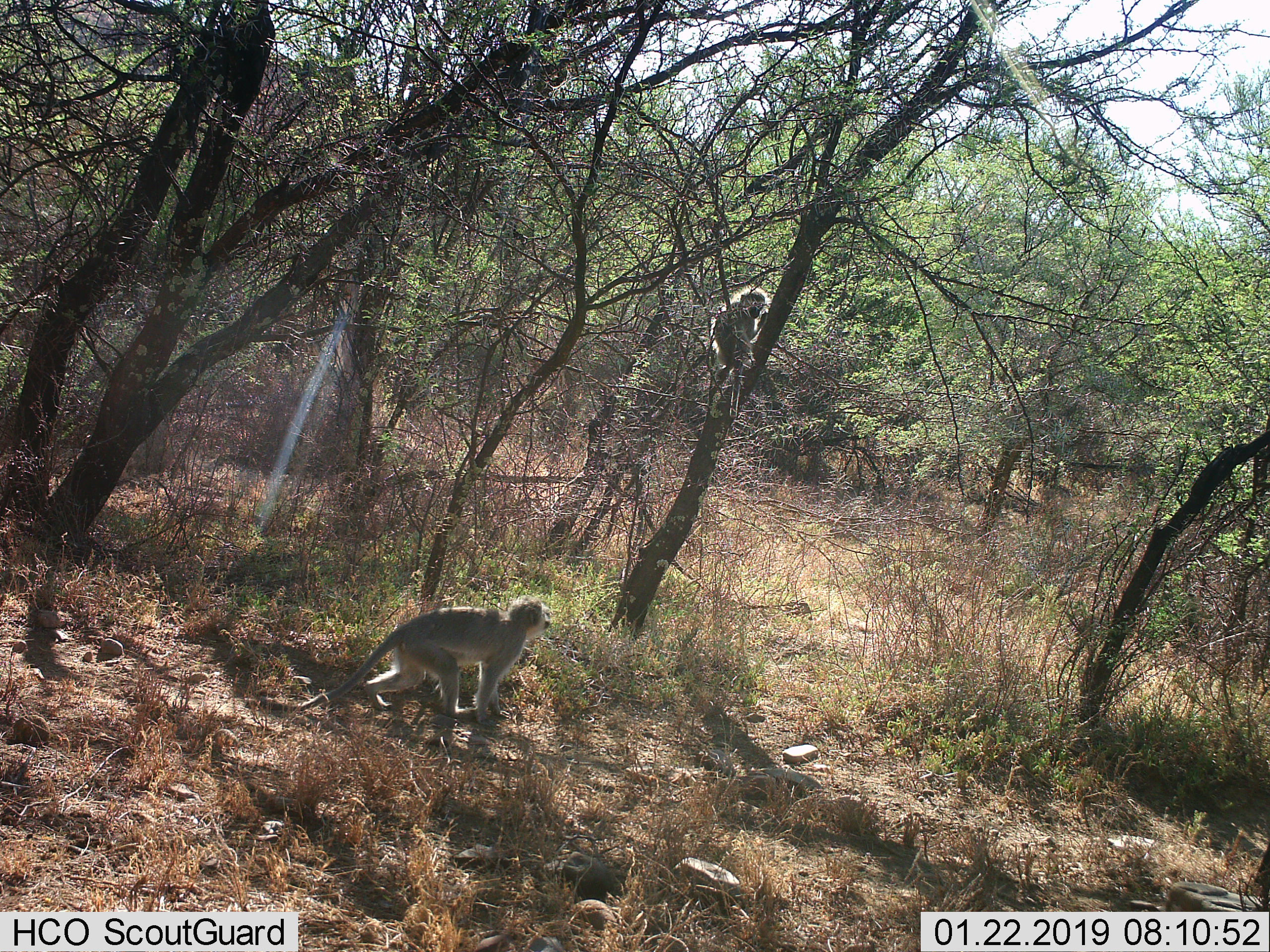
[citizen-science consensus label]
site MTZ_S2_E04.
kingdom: Animalia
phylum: Chordata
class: Mammalia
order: Primates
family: Cercopithecidae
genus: Chlorocebus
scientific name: Chlorocebus pygerythrus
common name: vervet monkey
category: monkeyvervet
Monkeyvervet (vervet monkey) (Chlorocebus pygerythrus), count 2. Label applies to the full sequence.